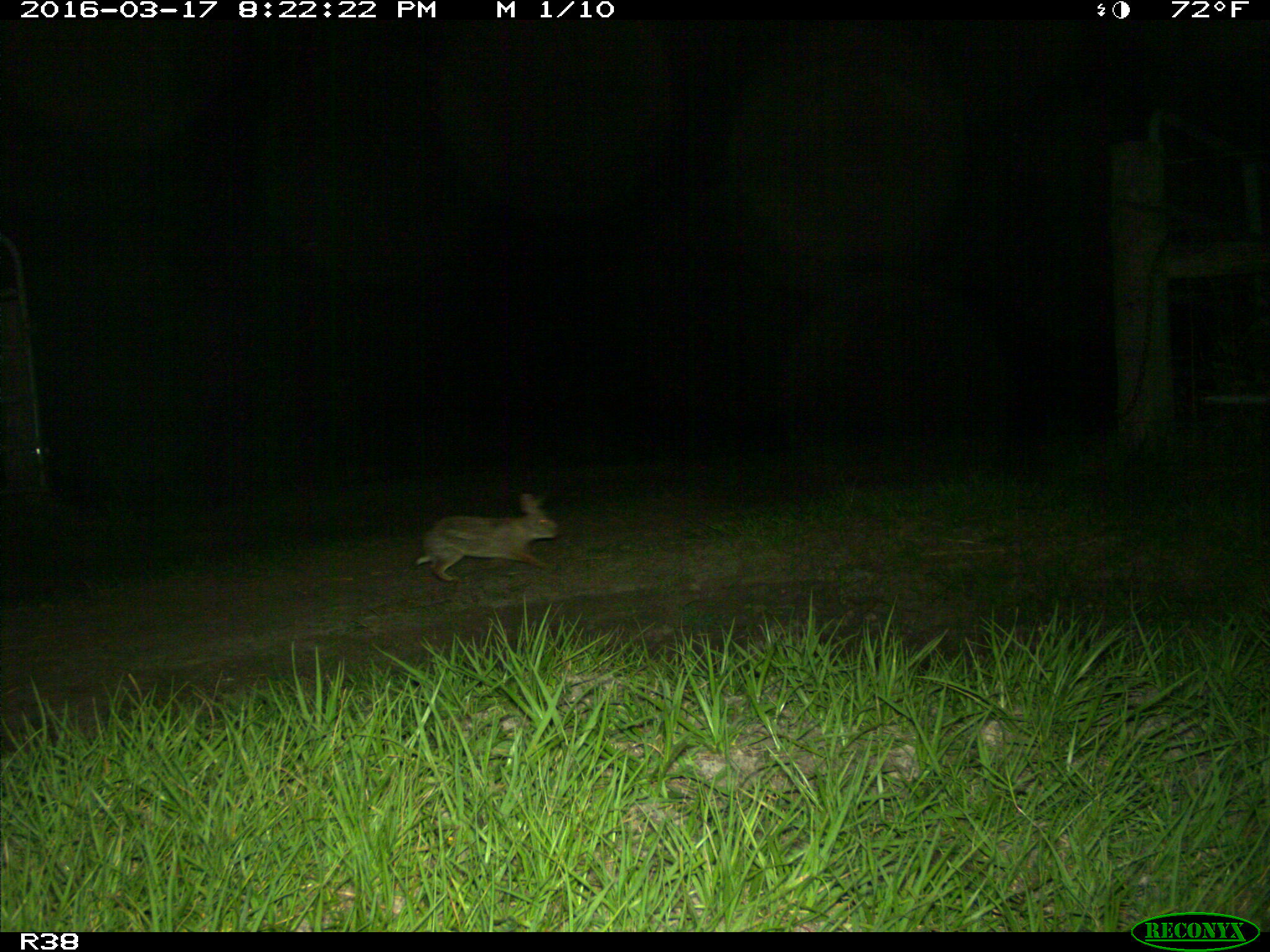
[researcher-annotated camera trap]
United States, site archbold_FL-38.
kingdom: Animalia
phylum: Chordata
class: Mammalia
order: Lagomorpha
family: Leporidae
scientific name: Leporidae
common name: rabbits and hares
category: unidentified rabbit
Unidentified rabbit (rabbits and hares) (Leporidae).